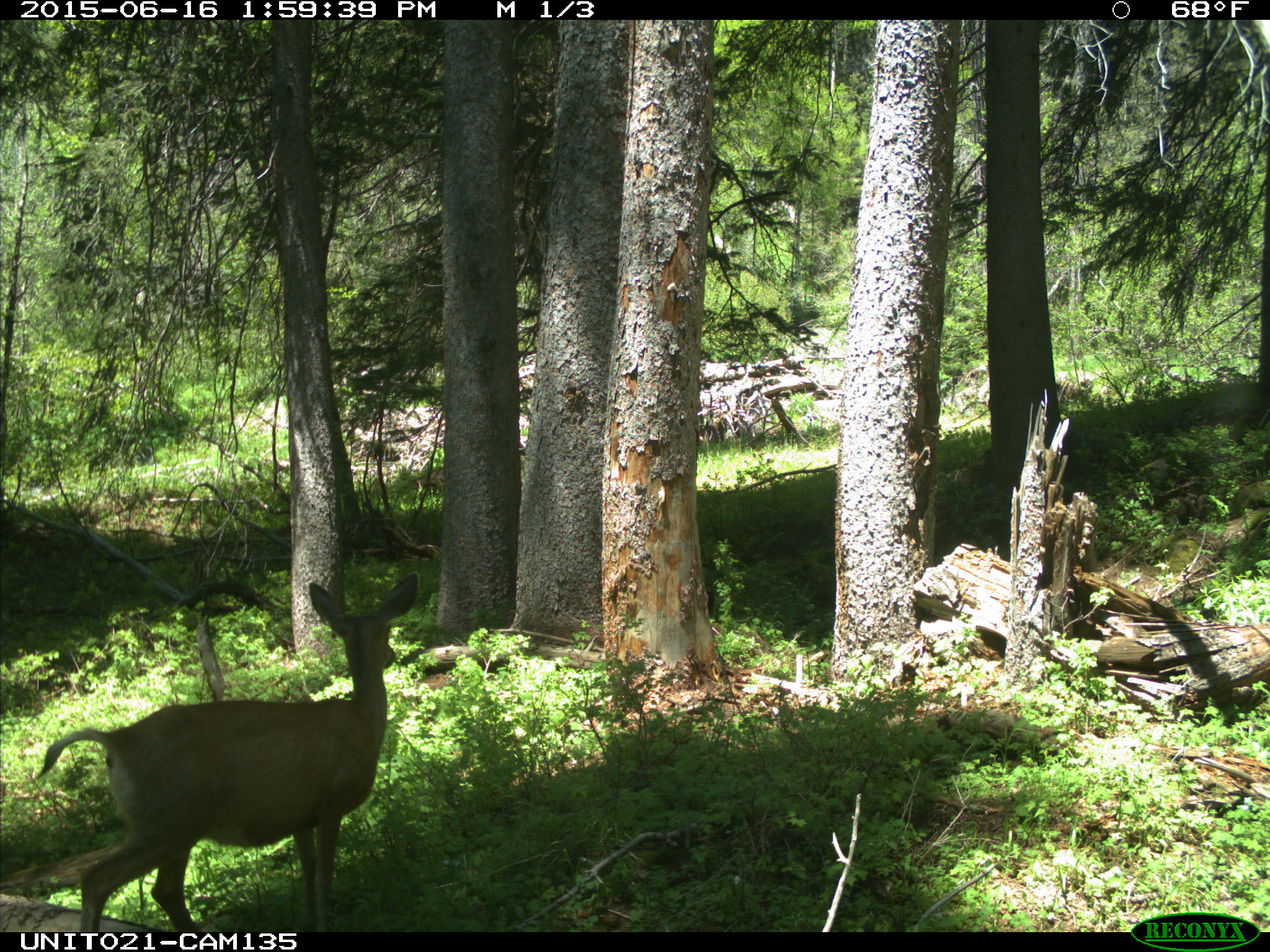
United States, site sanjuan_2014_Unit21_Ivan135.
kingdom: Animalia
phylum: Chordata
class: Mammalia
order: Artiodactyla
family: Cervidae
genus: Odocoileus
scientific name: Odocoileus hemionus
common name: mule deer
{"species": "Odocoileus hemionus (mule deer)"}